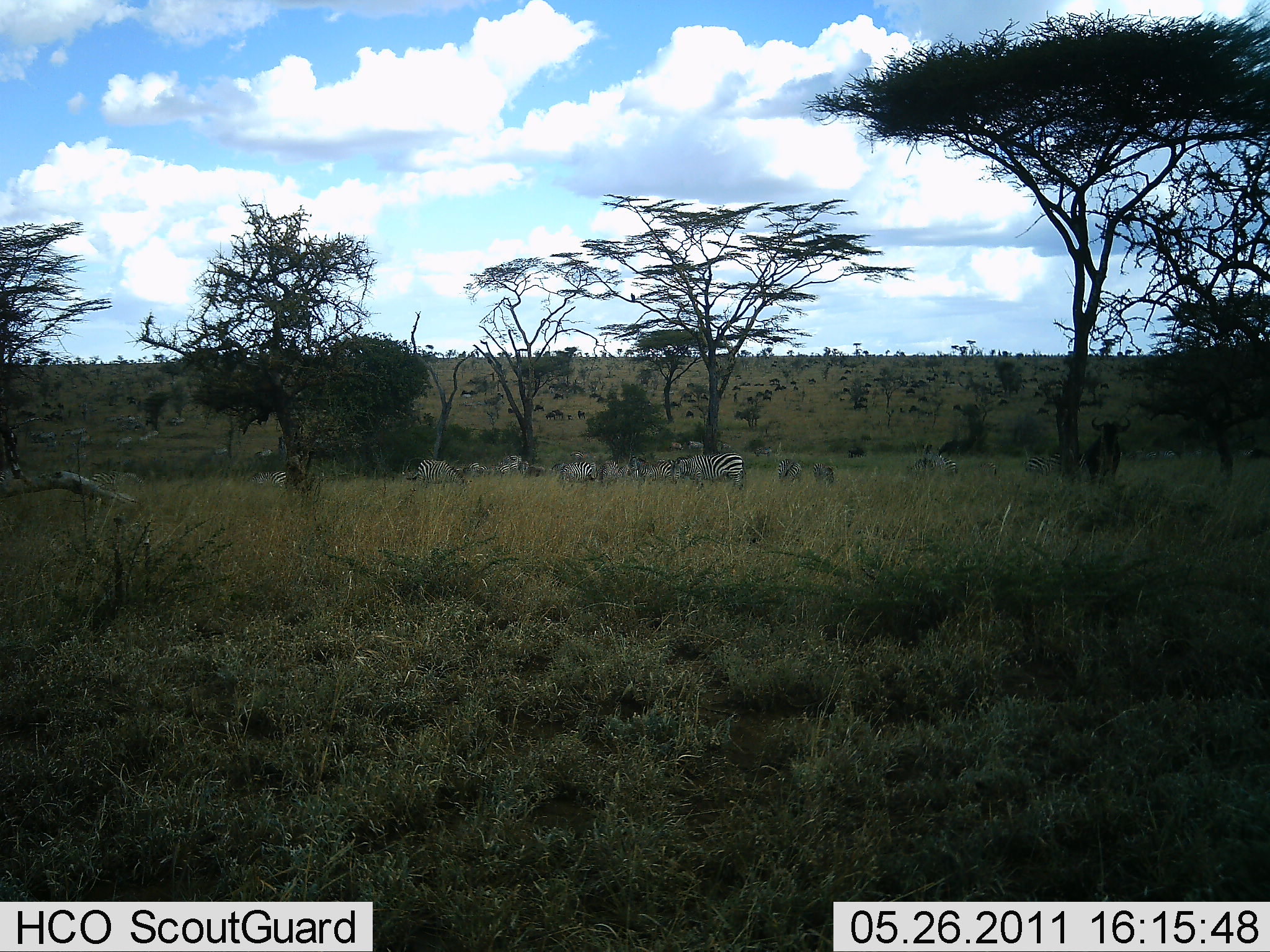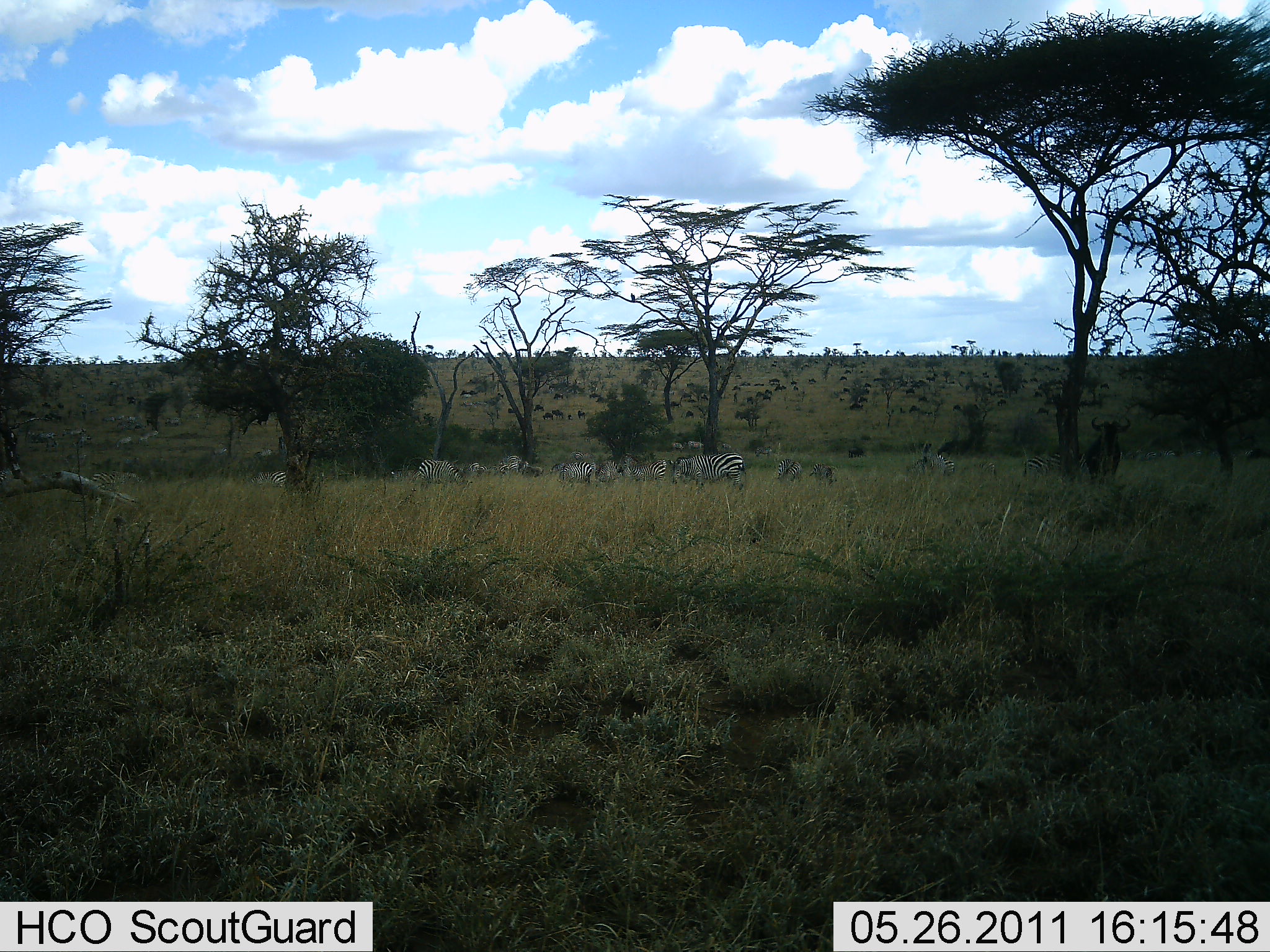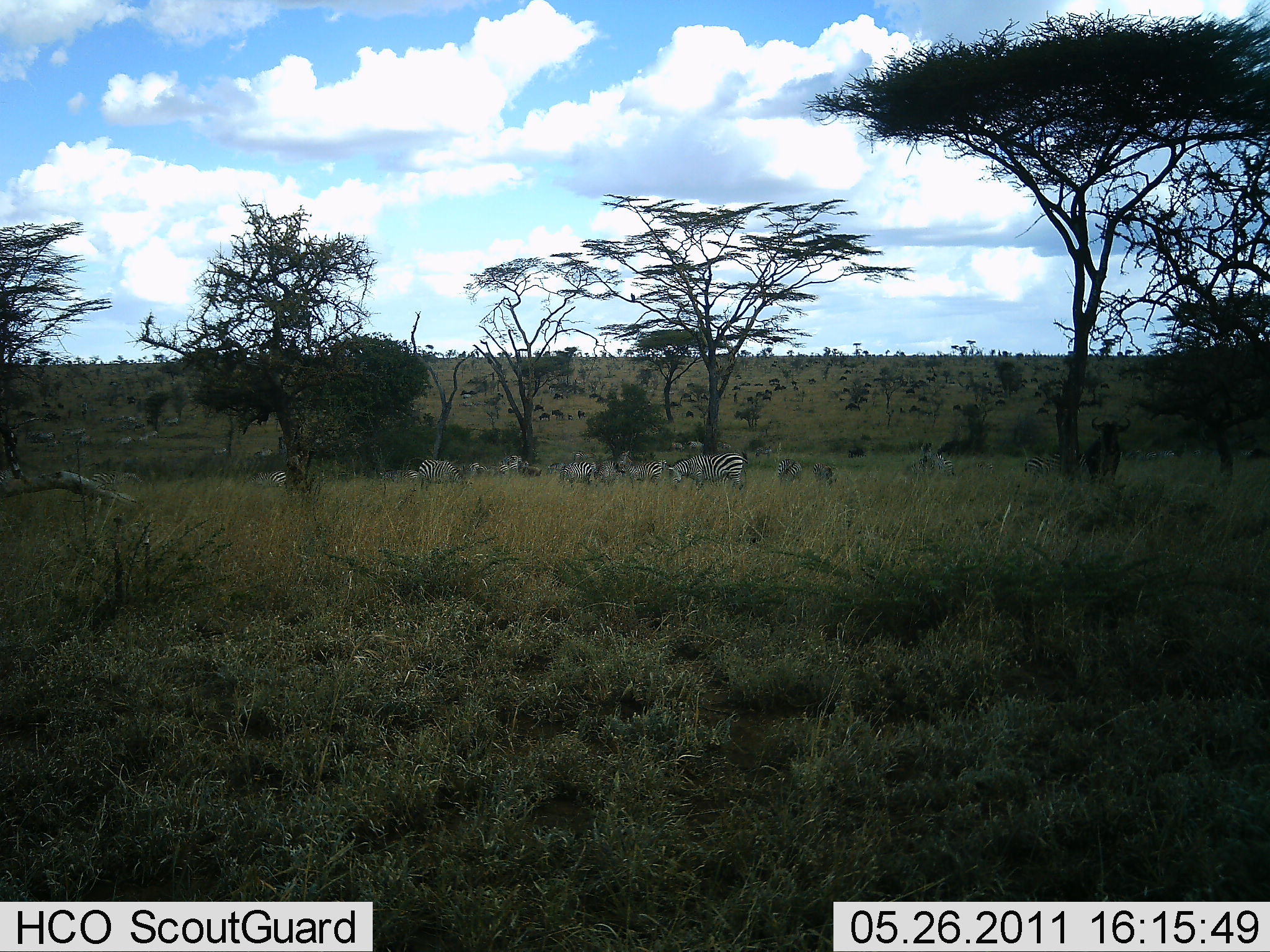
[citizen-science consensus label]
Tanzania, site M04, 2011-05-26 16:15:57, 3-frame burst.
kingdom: Animalia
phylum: Chordata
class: Mammalia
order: Perissodactyla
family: Equidae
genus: Equus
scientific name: Equus quagga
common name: plains zebra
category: zebra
Zebra (plains zebra) (Equus quagga), count 10. Behavior (volunteer vote fractions): standing 60%, resting 0%, moving 20%, interacting 0%. Young present (vote fraction): 0%. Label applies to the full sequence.